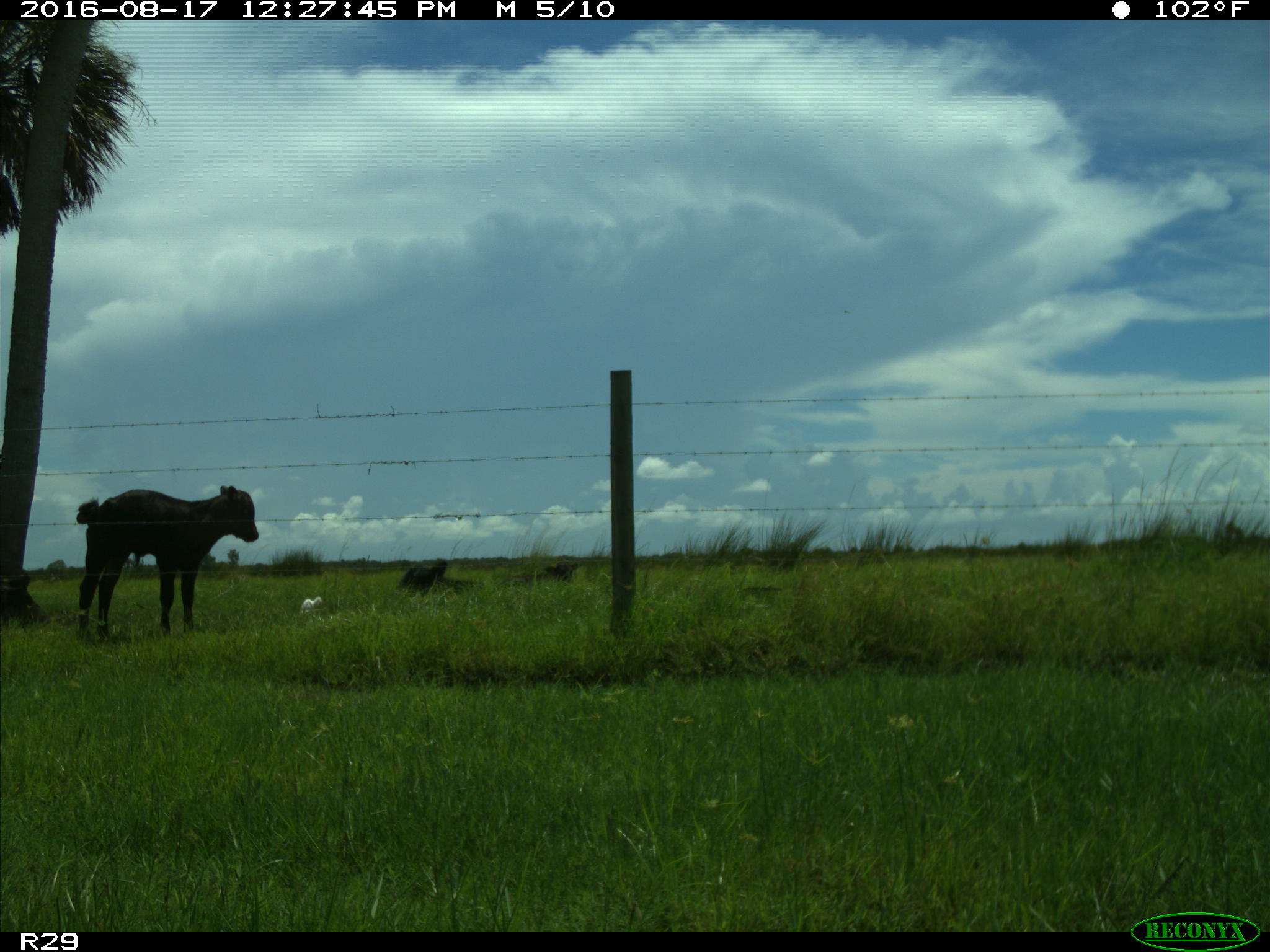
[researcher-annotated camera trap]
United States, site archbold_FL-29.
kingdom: Animalia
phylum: Chordata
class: Mammalia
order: Artiodactyla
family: Bovidae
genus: Bos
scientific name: Bos taurus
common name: domestic cow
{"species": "Bos taurus (domestic cow)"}